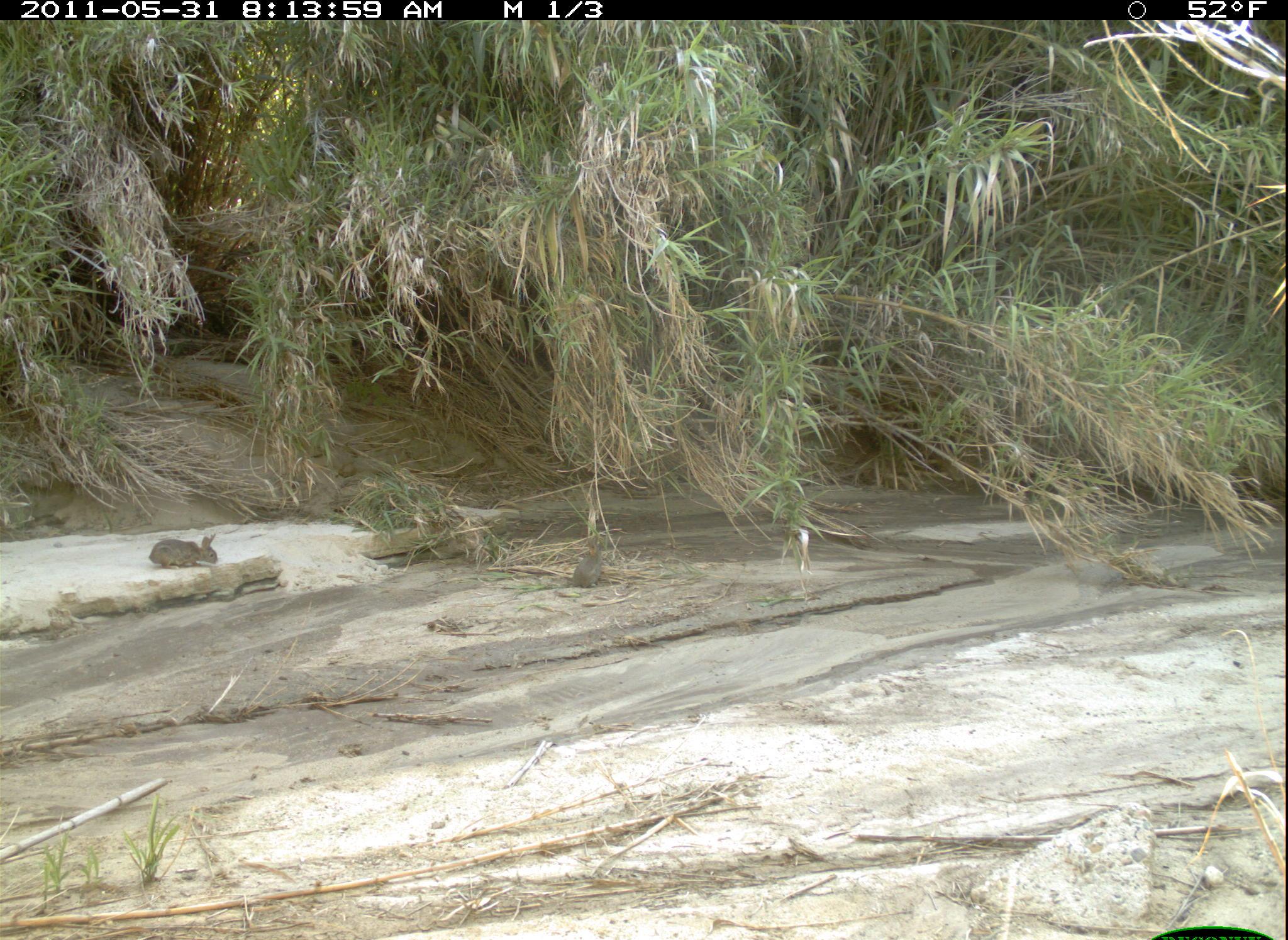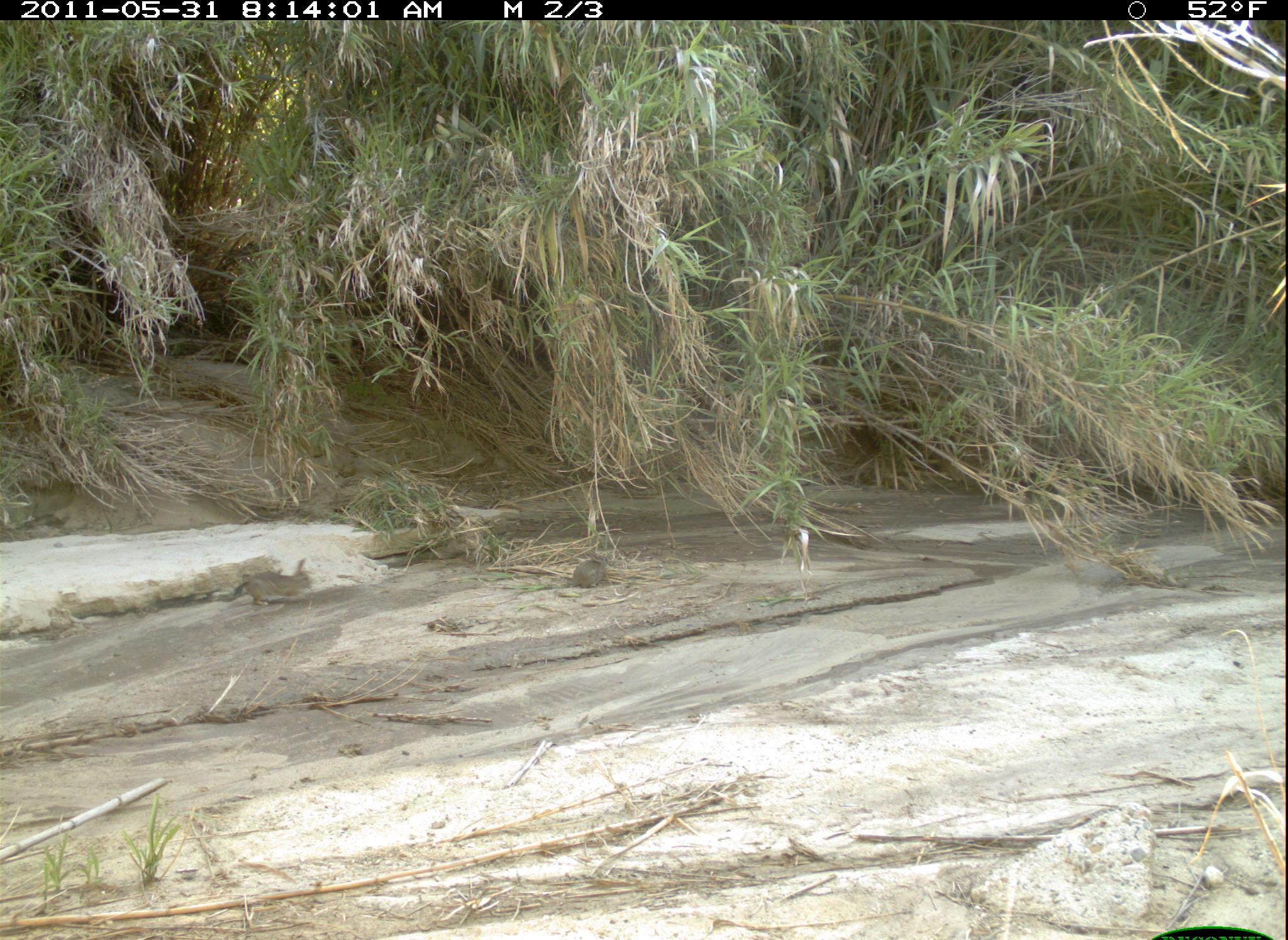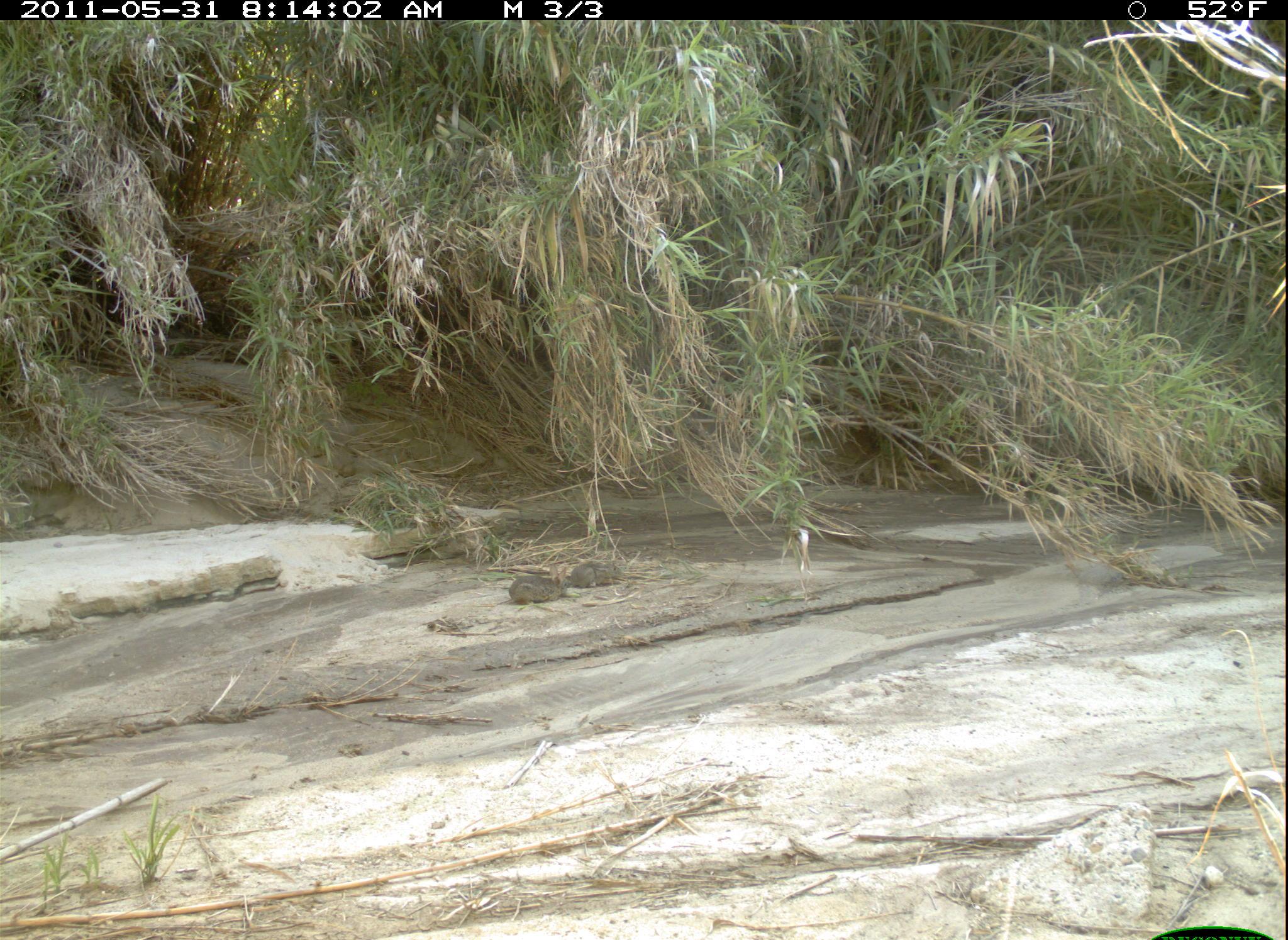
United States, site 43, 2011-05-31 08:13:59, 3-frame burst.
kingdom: Animalia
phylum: Chordata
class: Mammalia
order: Lagomorpha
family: Leporidae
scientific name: Leporidae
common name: rabbits and hares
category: rabbit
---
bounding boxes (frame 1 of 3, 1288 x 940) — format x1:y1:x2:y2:
rabbit: 144:523:232:582; 566:528:618:598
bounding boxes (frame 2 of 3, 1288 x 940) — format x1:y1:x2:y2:
rabbit: 223:548:330:628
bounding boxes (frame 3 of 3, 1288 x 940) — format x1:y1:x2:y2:
rabbit: 507:563:571:607; 568:557:624:590